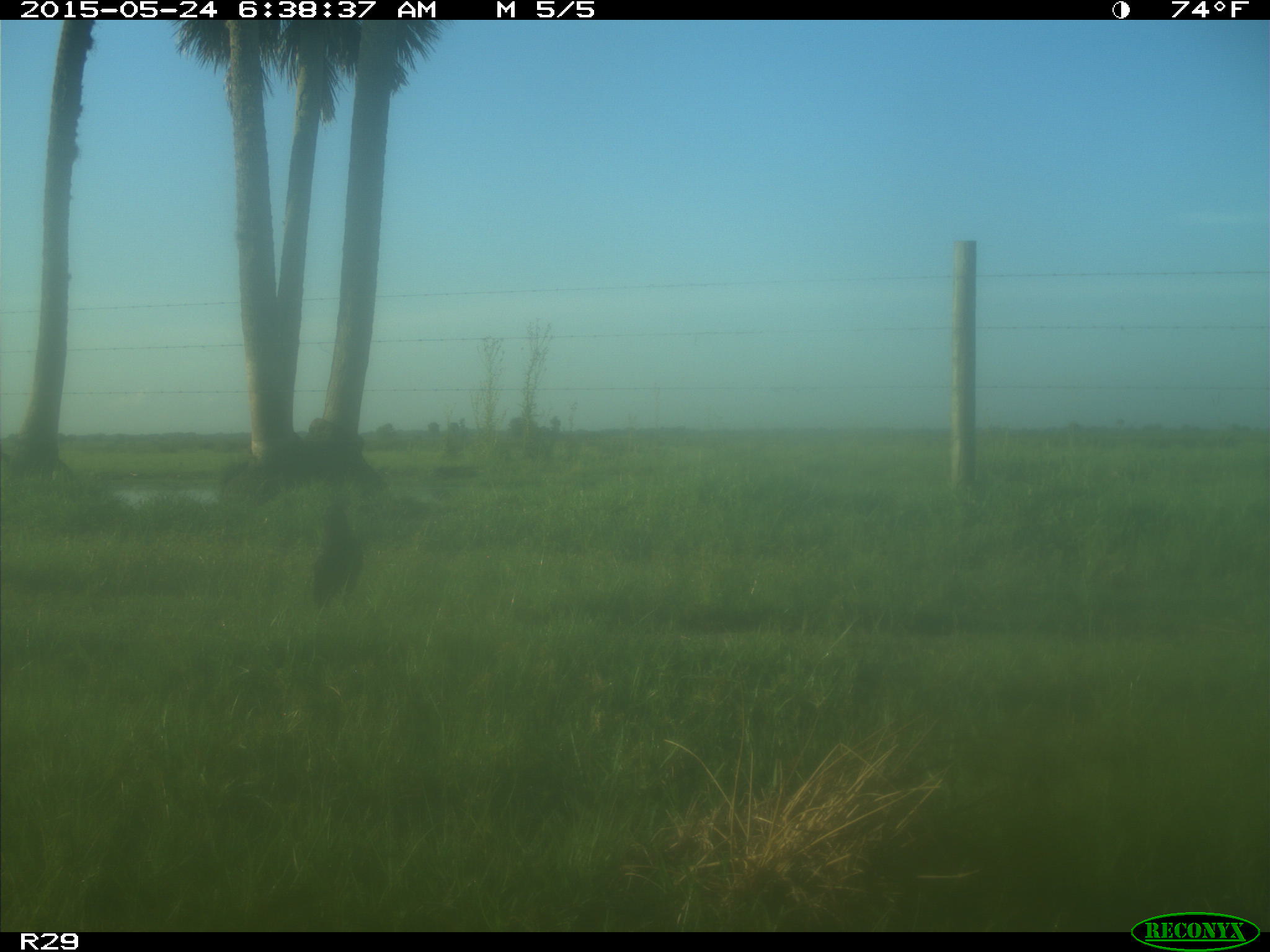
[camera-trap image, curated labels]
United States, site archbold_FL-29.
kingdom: Animalia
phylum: Chordata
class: Aves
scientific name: Aves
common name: birds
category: unidentified bird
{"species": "unidentified bird (birds) (Aves)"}